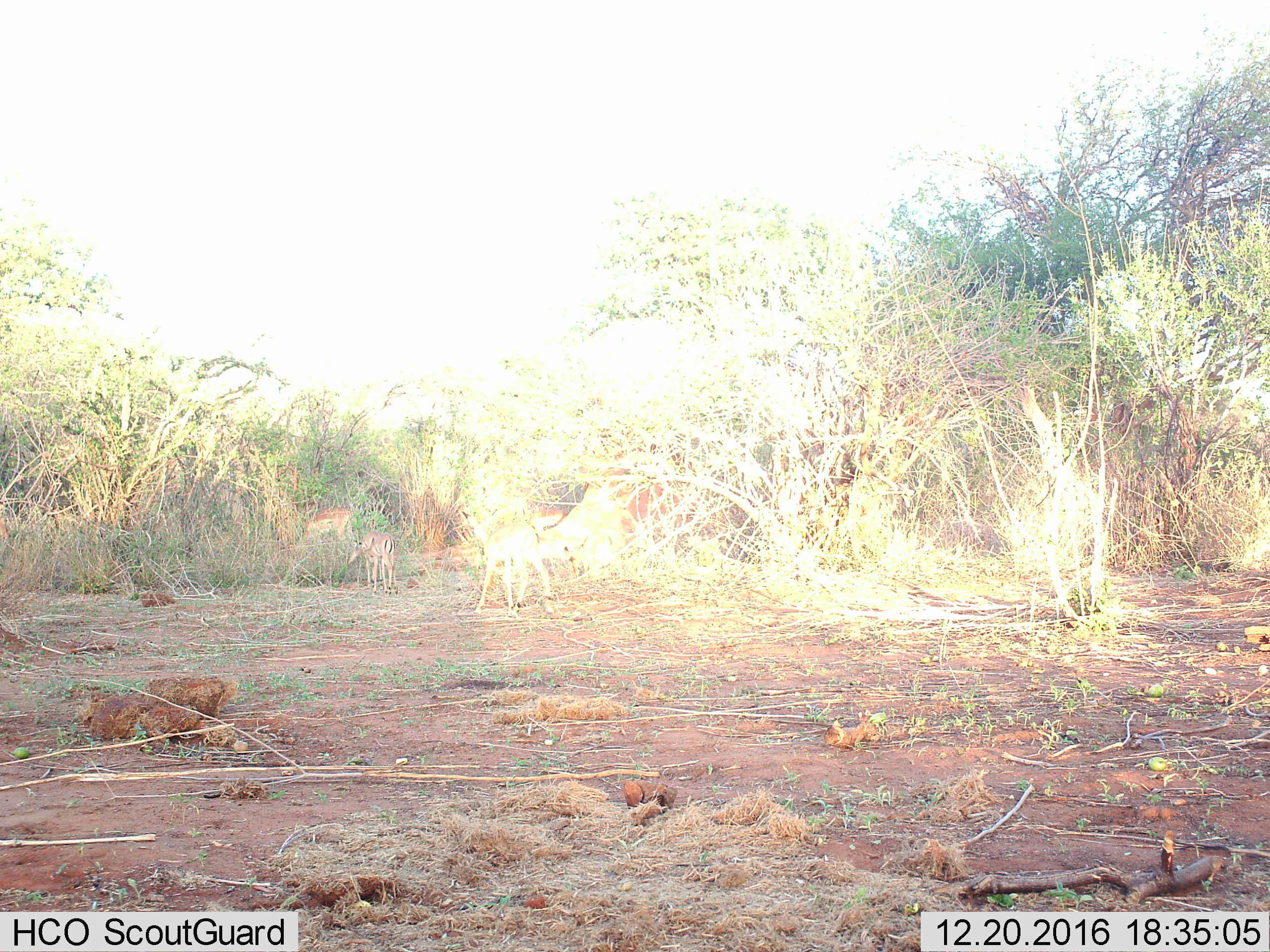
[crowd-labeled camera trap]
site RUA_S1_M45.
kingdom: Animalia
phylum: Chordata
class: Mammalia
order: Artiodactyla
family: Bovidae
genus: Aepyceros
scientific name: Aepyceros melampus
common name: impala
Impala (Aepyceros melampus), count 4. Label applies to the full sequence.